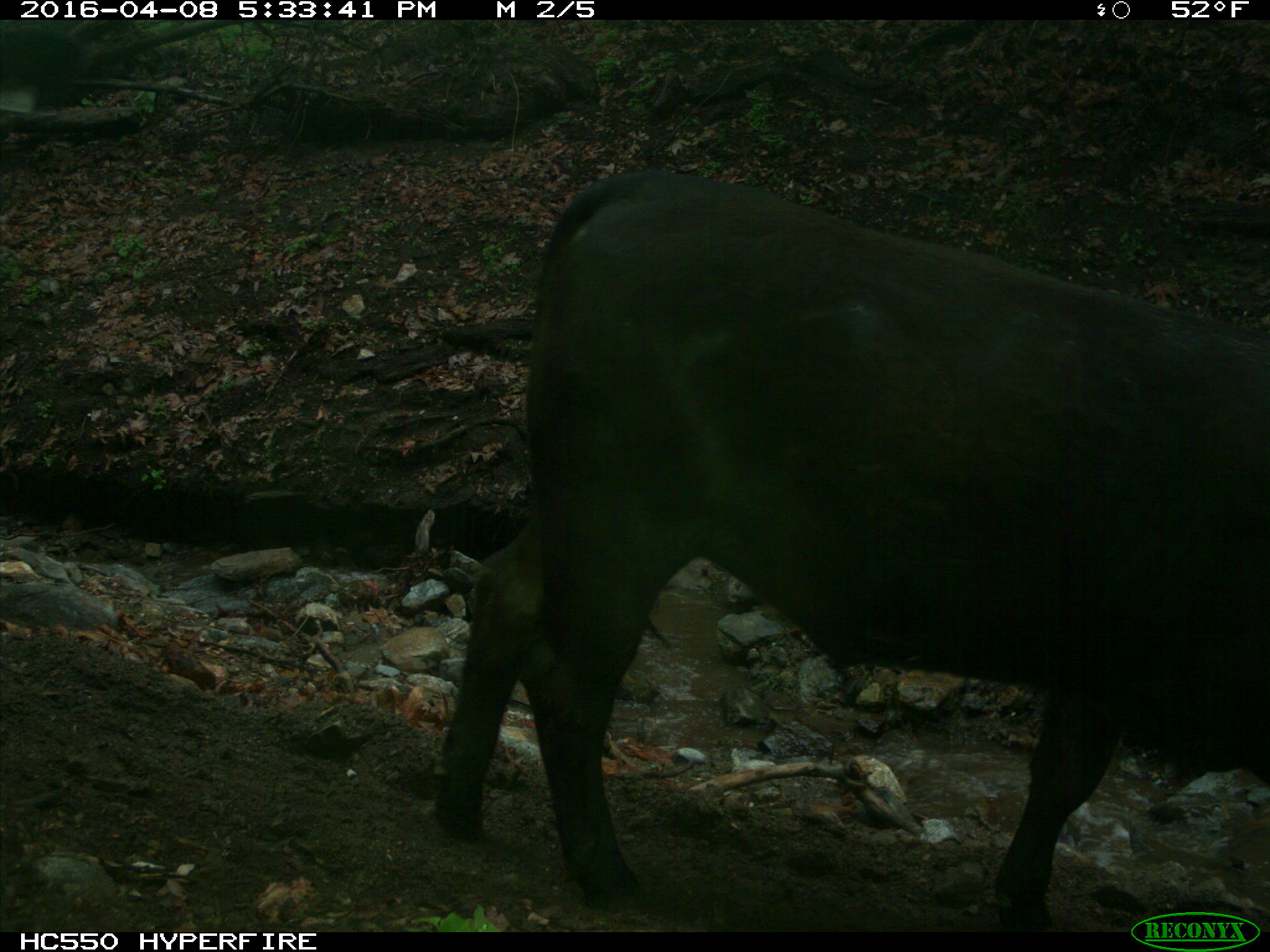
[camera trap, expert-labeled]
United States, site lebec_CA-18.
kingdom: Animalia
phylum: Chordata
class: Mammalia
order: Artiodactyla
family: Bovidae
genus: Bos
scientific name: Bos taurus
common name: domestic cow